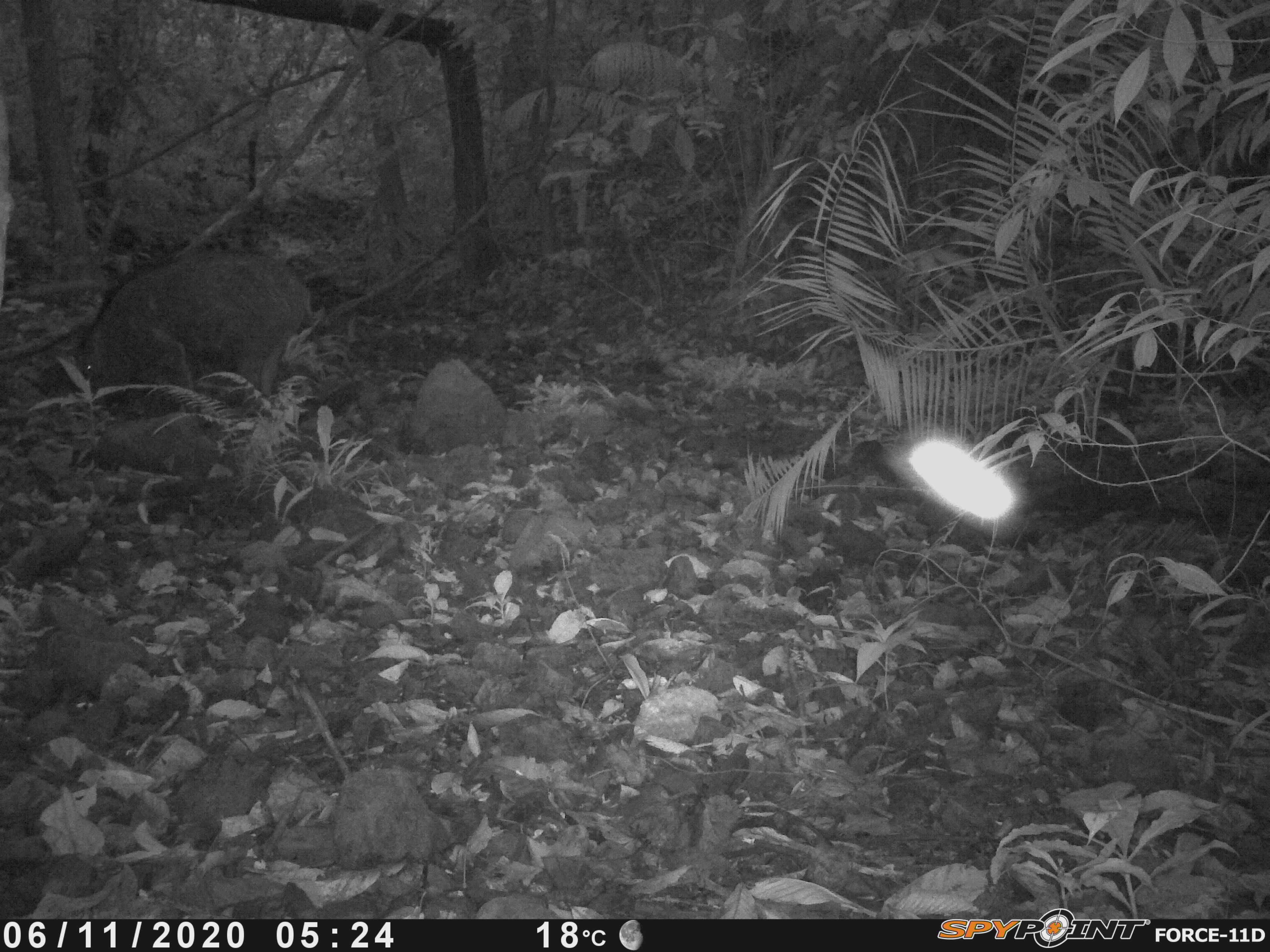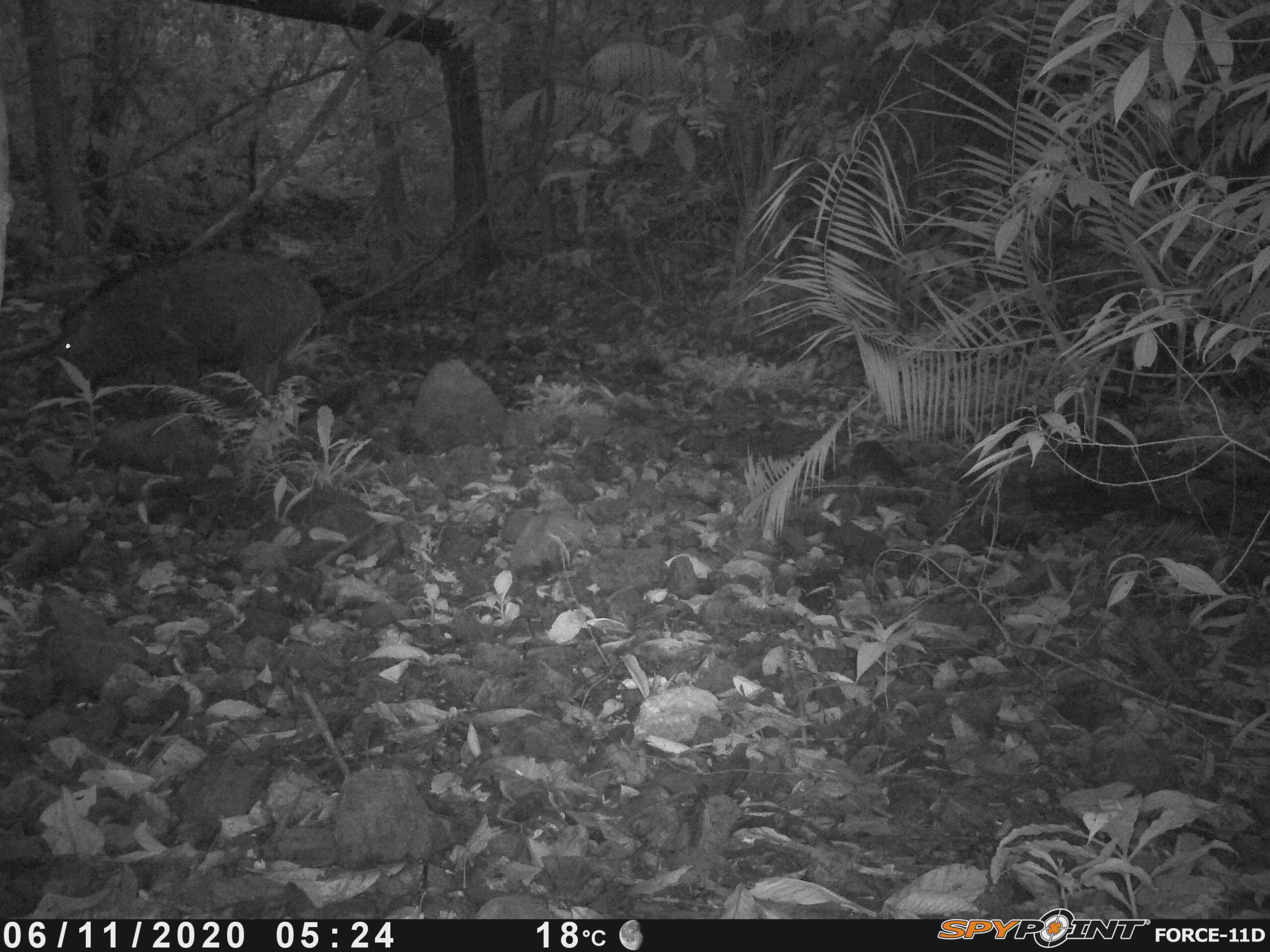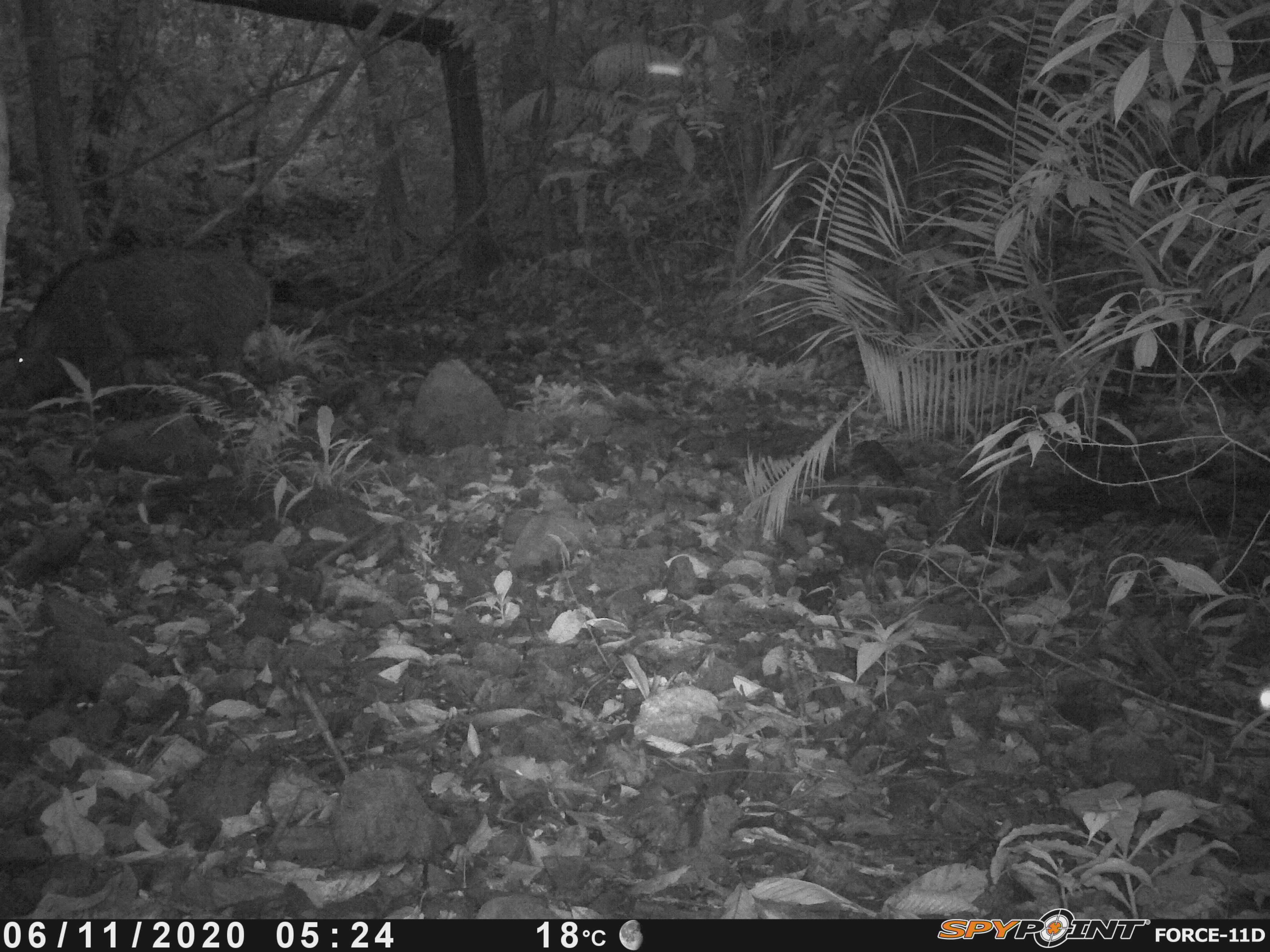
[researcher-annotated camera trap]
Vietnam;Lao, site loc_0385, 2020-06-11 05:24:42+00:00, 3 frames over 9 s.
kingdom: Animalia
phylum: Chordata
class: Mammalia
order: Artiodactyla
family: Suidae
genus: Sus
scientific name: Sus scrofa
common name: eurasian wild pig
Eurasian wild pig (Sus scrofa). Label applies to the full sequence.